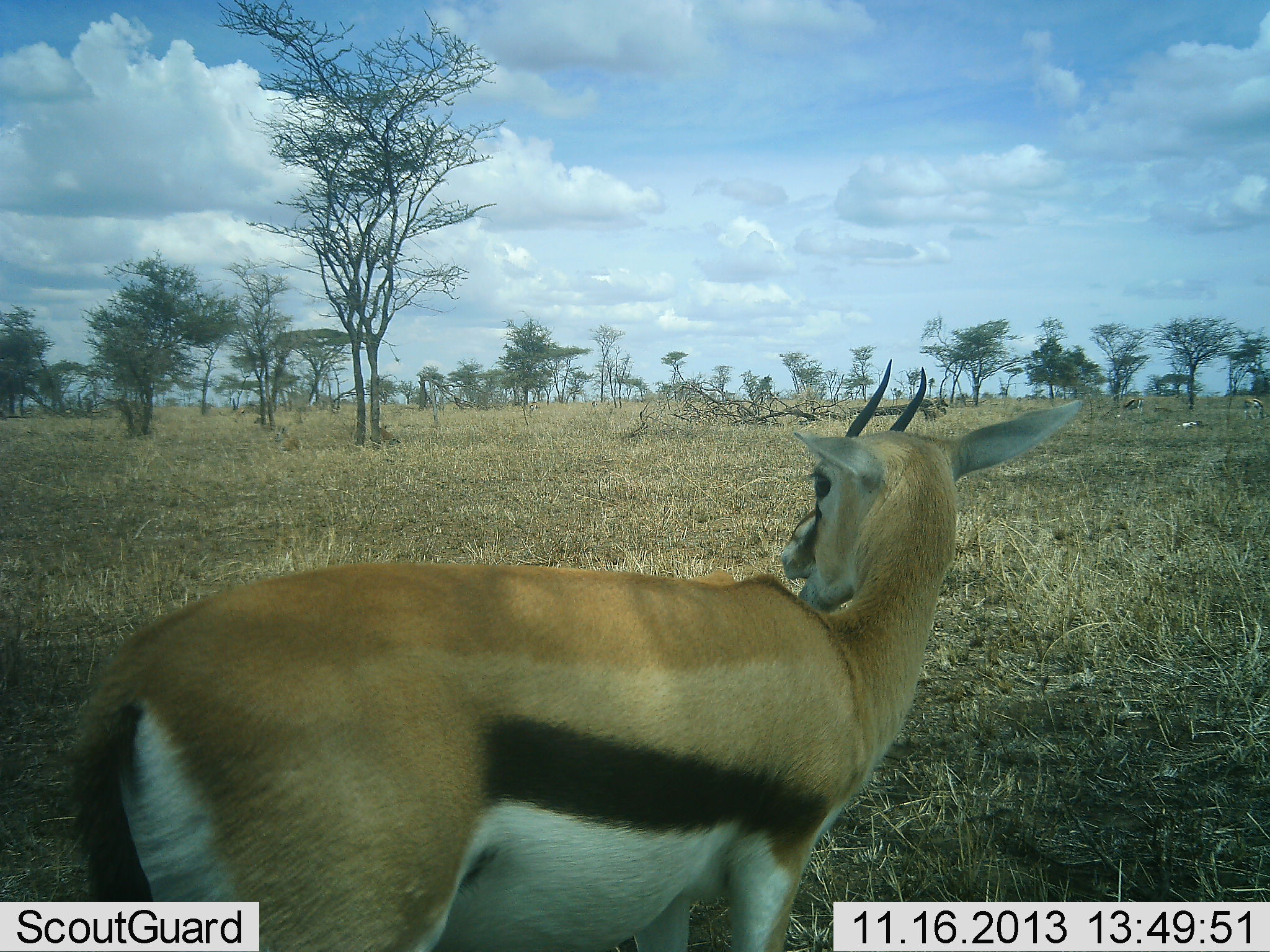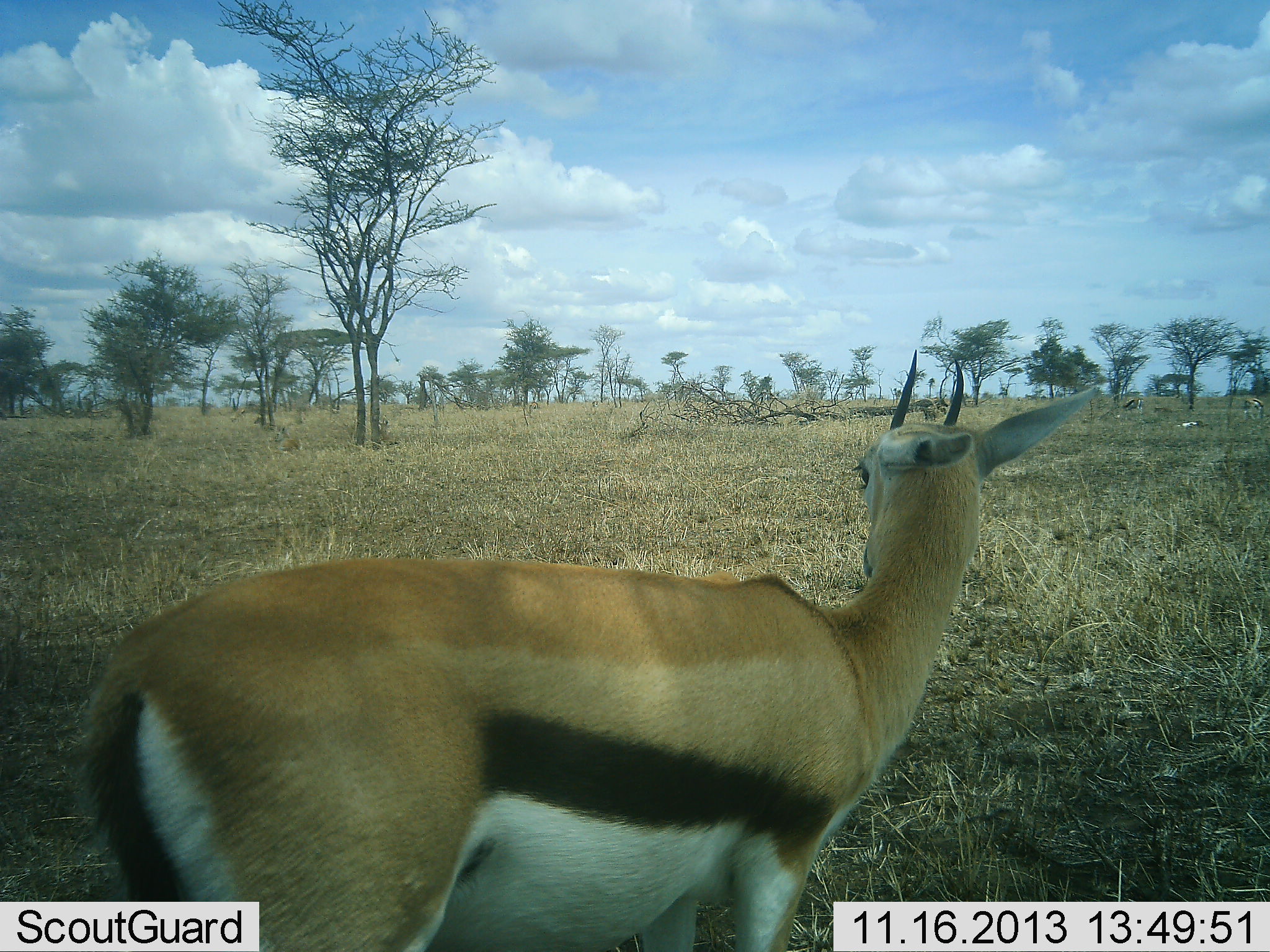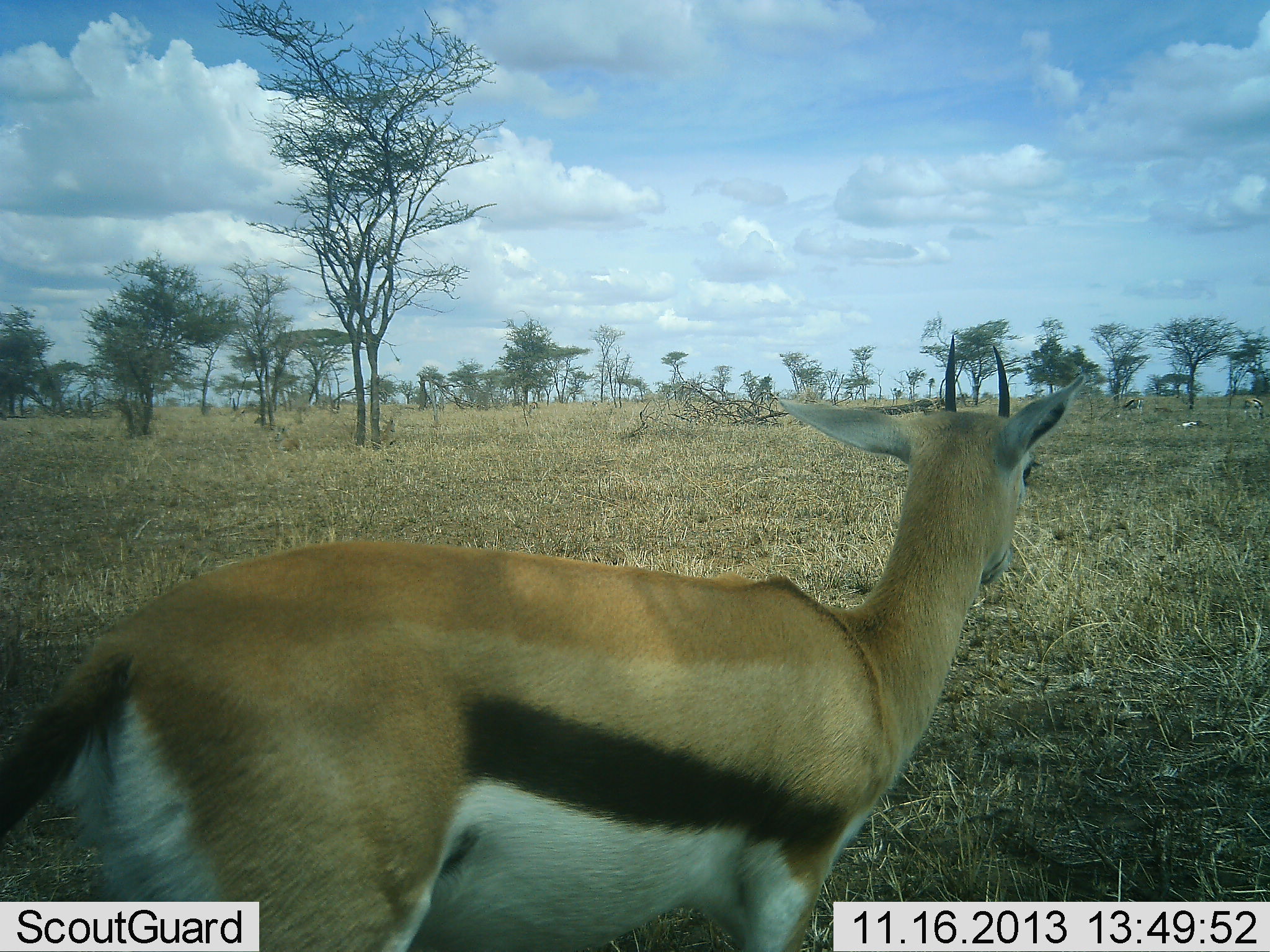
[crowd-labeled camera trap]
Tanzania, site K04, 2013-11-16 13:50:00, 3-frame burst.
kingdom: Animalia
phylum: Chordata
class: Mammalia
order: Artiodactyla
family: Bovidae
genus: Eudorcas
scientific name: Eudorcas thomsonii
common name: thomson's gazelle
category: gazellethomsons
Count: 1.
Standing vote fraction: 80%.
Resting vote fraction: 20%.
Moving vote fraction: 30%.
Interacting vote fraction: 0%.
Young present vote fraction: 0%.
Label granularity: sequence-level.